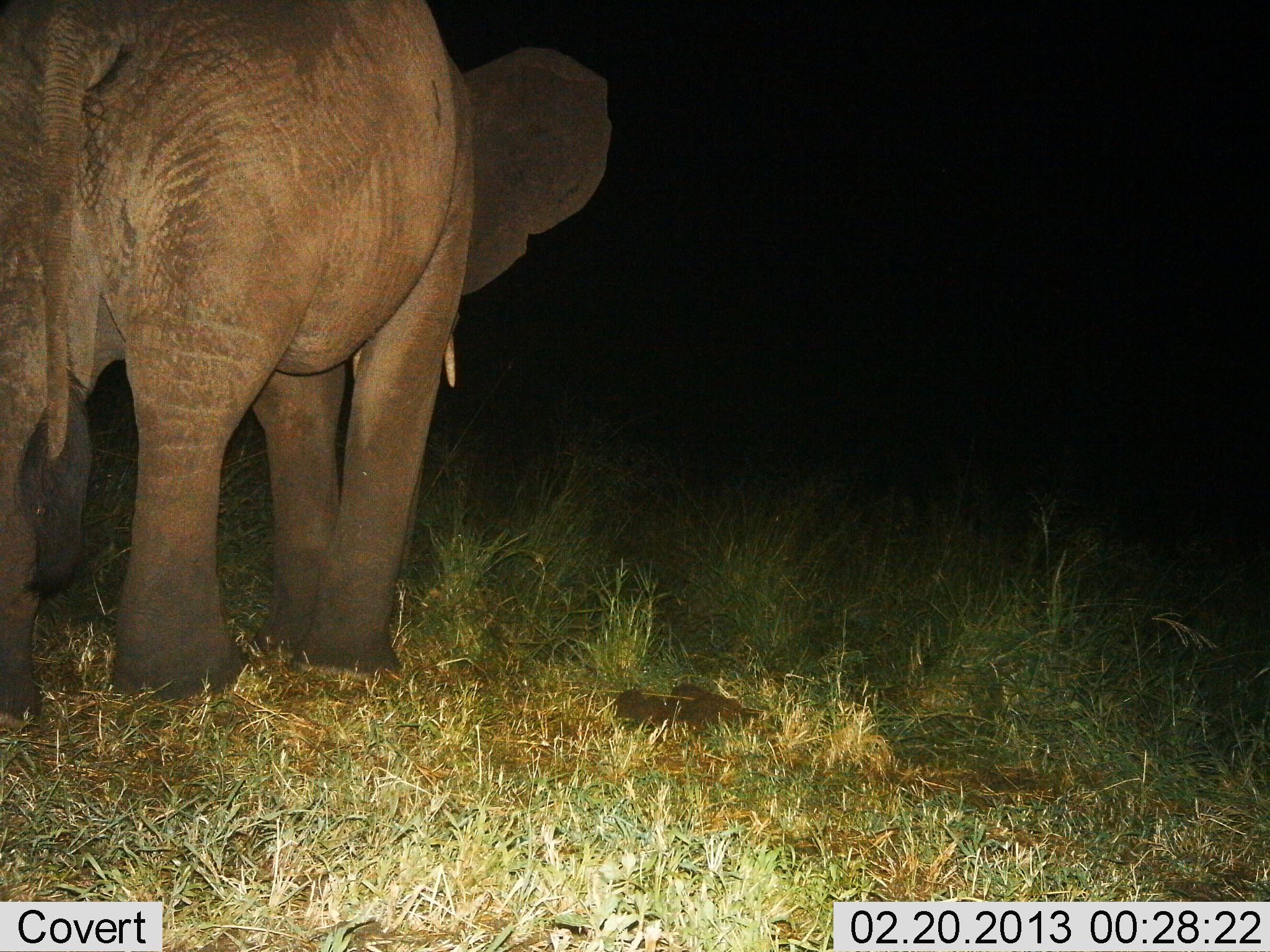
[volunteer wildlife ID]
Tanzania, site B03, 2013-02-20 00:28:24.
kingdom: Animalia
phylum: Chordata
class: Mammalia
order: Proboscidea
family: Elephantidae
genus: Loxodonta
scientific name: Loxodonta africana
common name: african bush elephant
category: elephant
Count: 1.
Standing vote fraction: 72%.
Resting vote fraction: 0%.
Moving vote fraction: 28%.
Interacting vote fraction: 0%.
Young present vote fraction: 6%.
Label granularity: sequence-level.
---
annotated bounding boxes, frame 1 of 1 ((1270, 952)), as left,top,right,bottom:
animal: 0,0,615,731